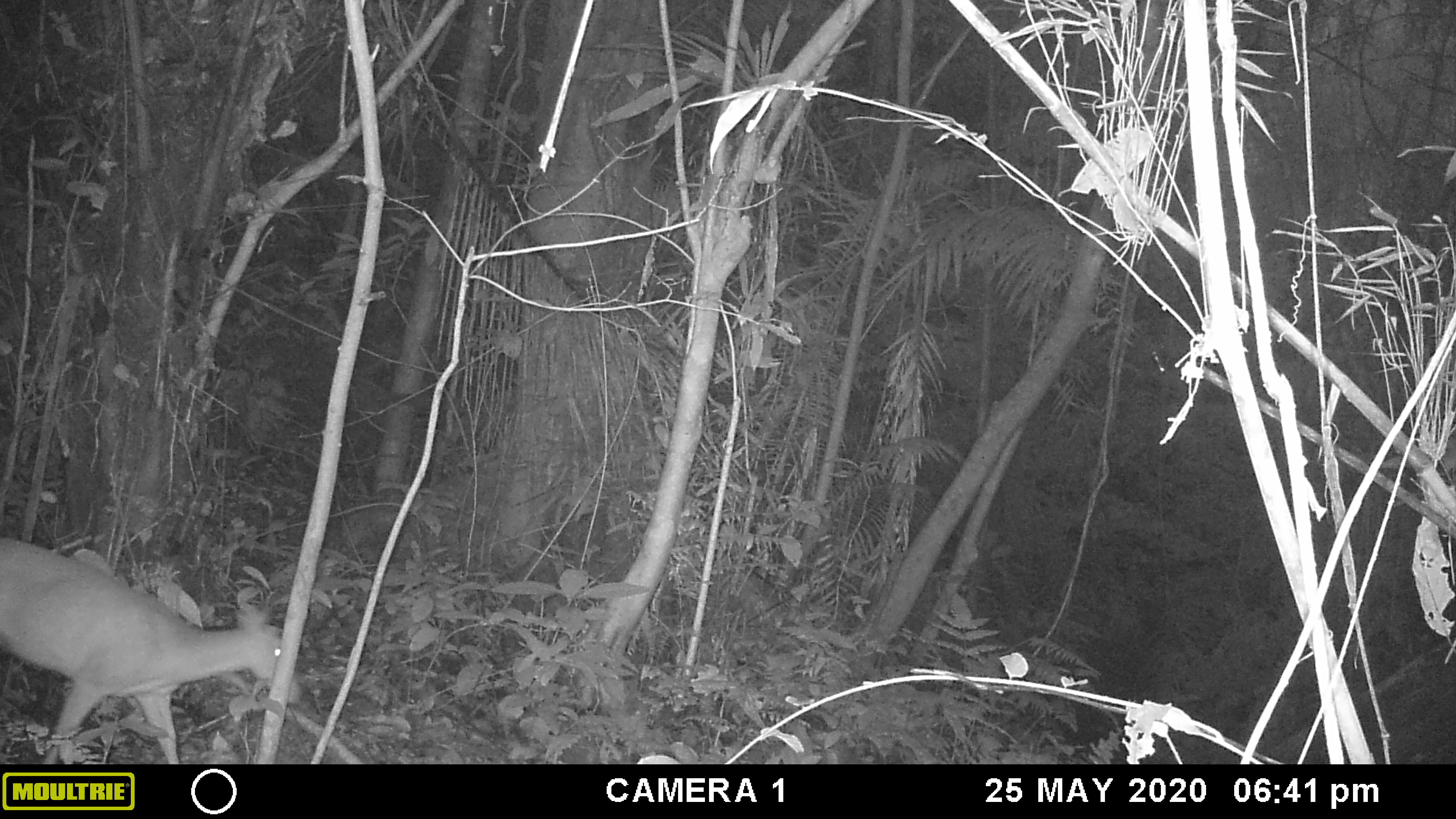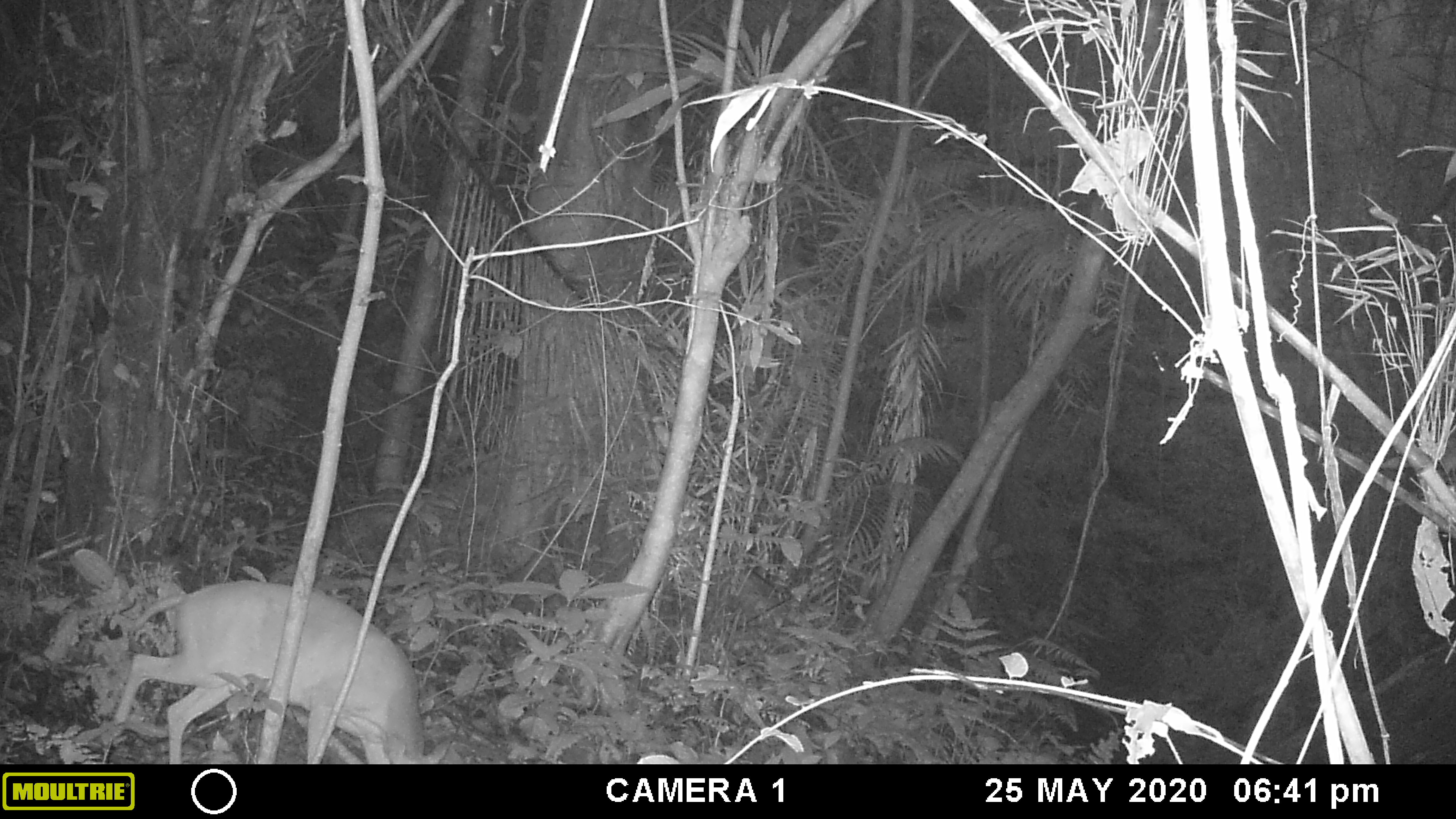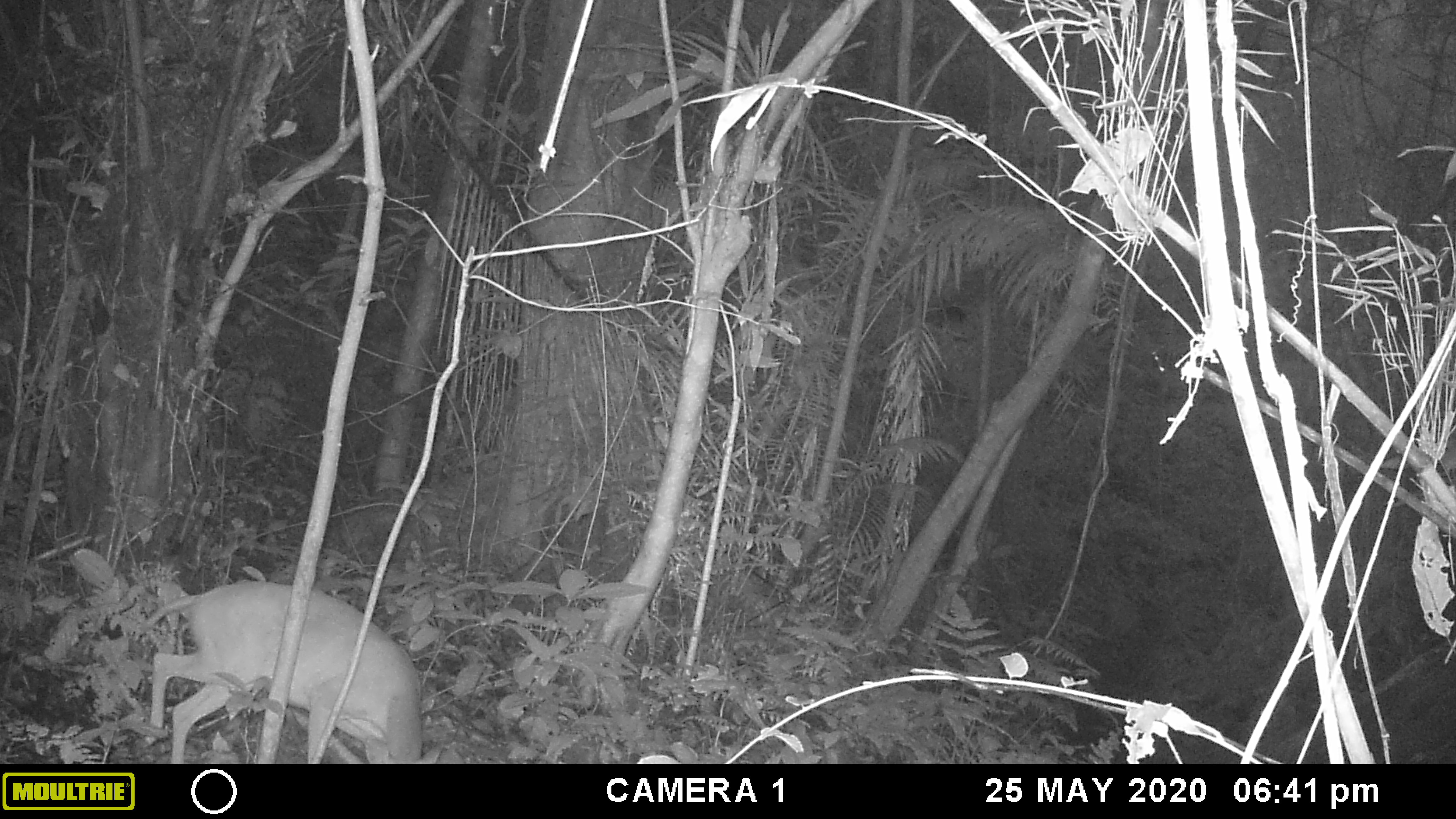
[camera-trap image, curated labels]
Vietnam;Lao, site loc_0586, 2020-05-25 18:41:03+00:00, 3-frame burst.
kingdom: Animalia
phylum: Chordata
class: Mammalia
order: Artiodactyla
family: Cervidae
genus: Muntiacus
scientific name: Muntiacus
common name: muntjacs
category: unidentified muntjac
Unidentified muntjac (muntjacs) (Muntiacus). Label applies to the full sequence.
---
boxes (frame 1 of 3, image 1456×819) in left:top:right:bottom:
unidentified muntjac: 0:537:302:763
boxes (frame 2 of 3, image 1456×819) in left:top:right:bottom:
unidentified muntjac: 112:579:453:762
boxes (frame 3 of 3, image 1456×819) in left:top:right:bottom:
unidentified muntjac: 134:578:444:763